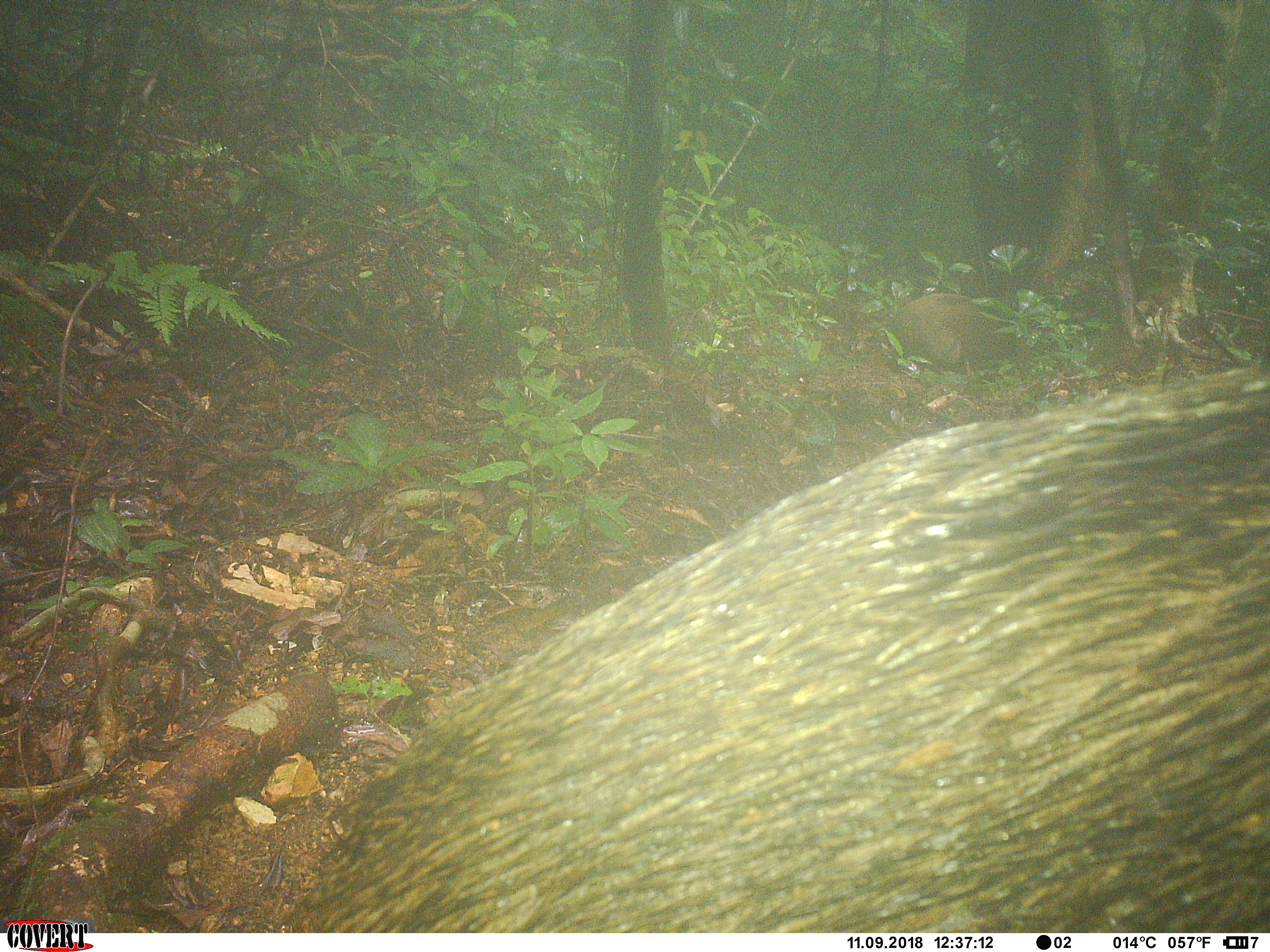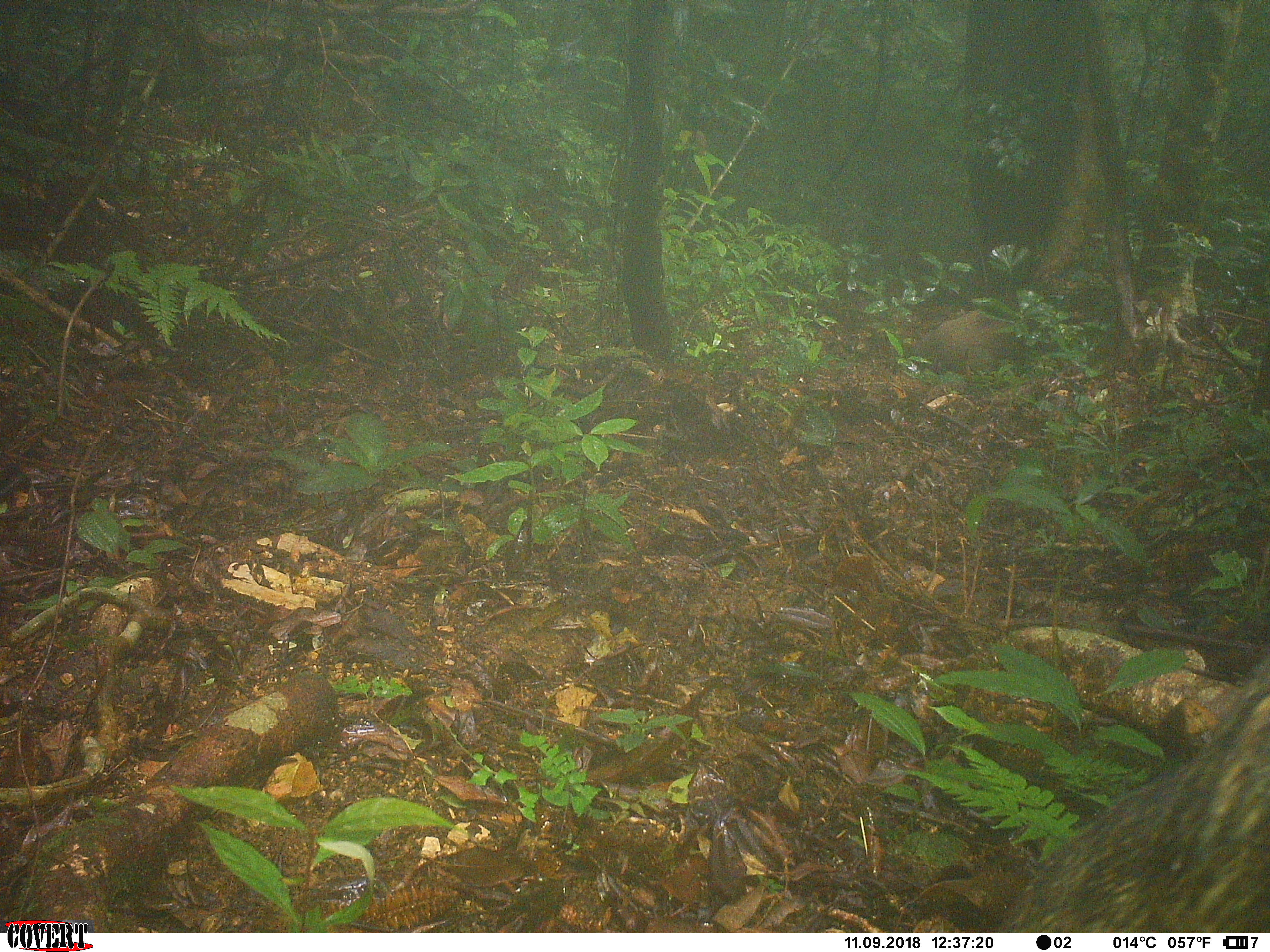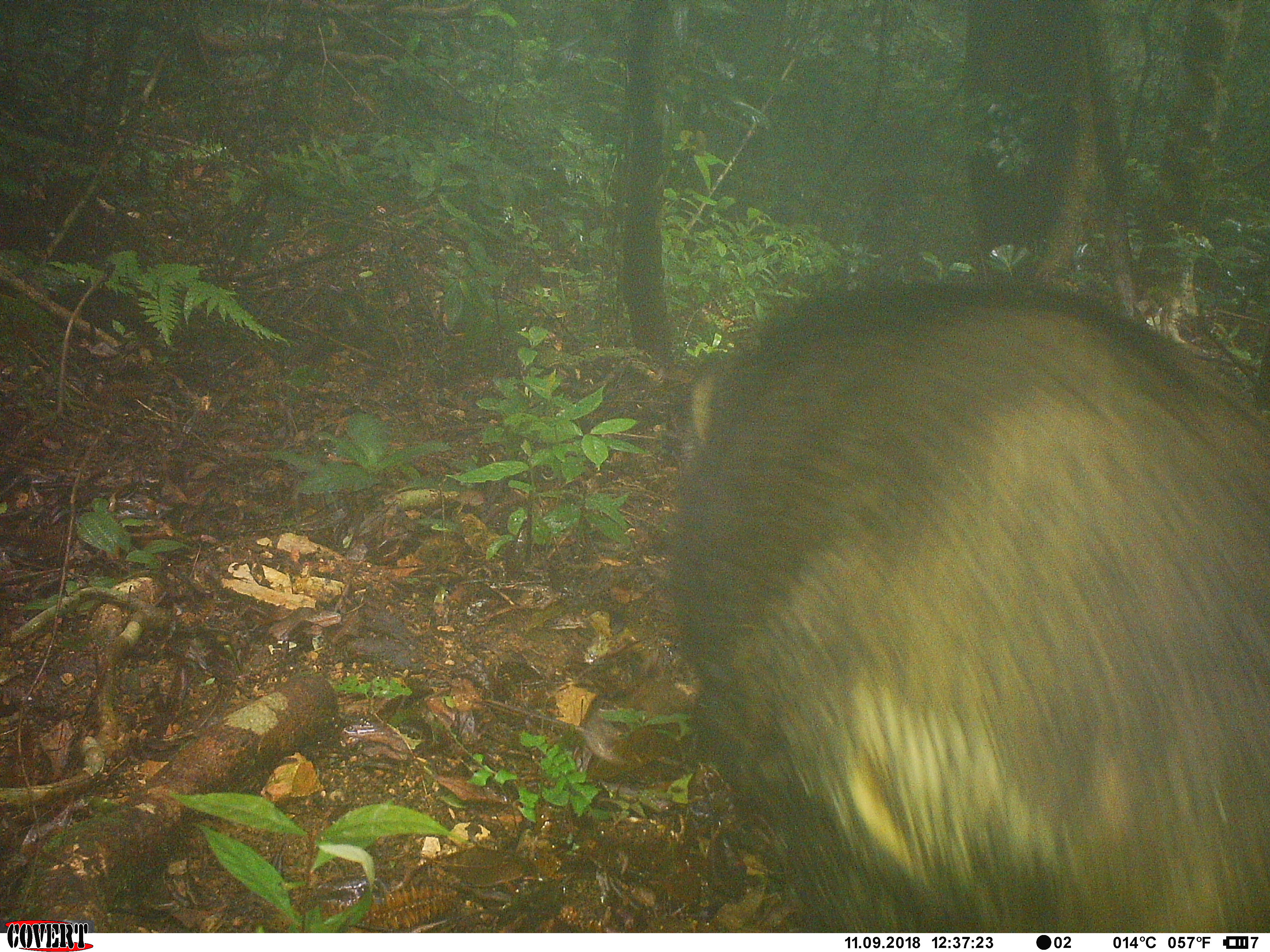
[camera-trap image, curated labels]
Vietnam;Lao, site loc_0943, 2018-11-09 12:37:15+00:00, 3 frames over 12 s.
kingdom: Animalia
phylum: Chordata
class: Mammalia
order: Artiodactyla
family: Suidae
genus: Sus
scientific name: Sus scrofa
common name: eurasian wild pig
Eurasian wild pig (Sus scrofa). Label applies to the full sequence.